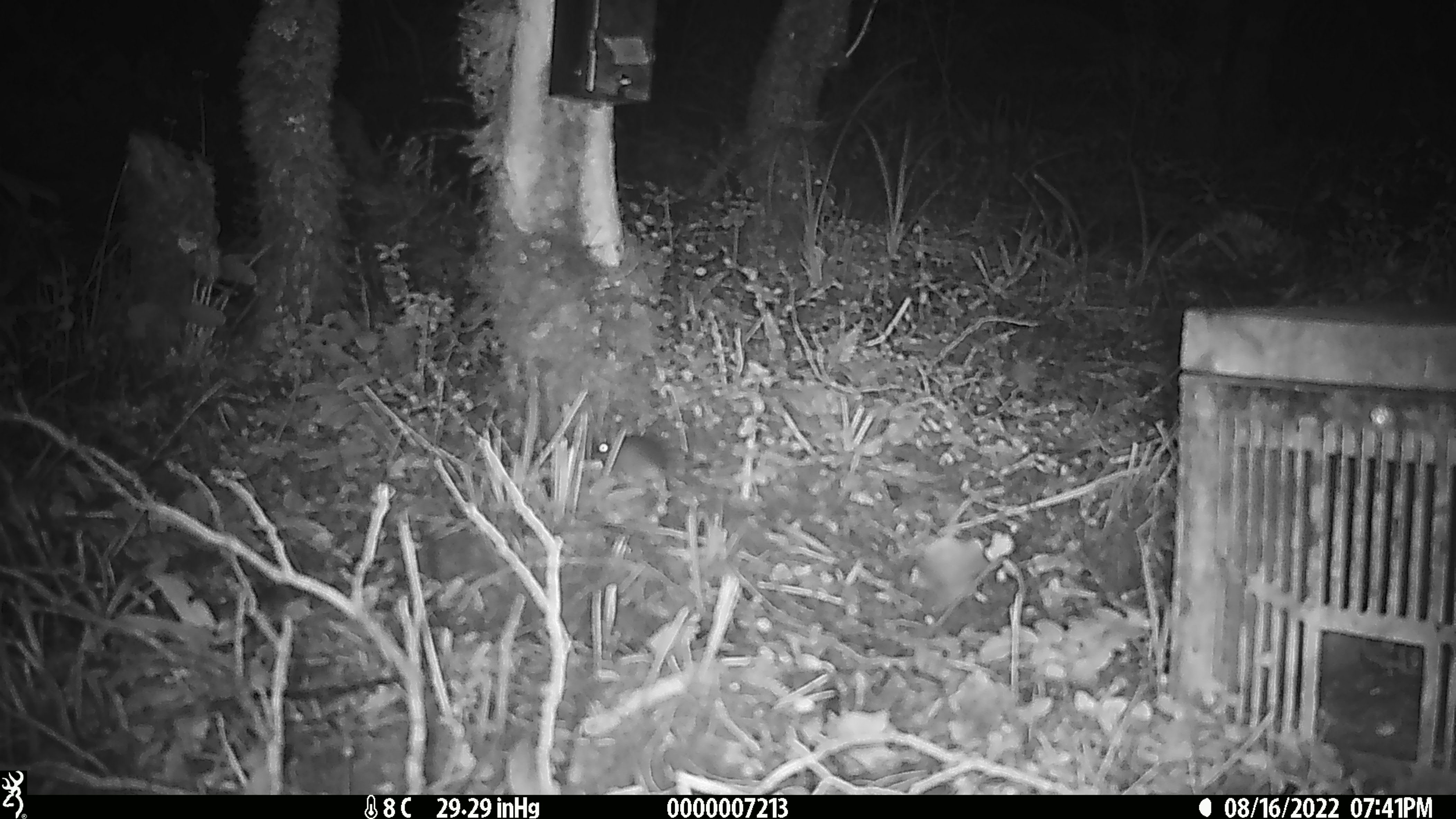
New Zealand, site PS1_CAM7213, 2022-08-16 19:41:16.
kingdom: Animalia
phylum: Chordata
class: Mammalia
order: Rodentia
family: Muridae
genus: Mus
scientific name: Mus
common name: mouse